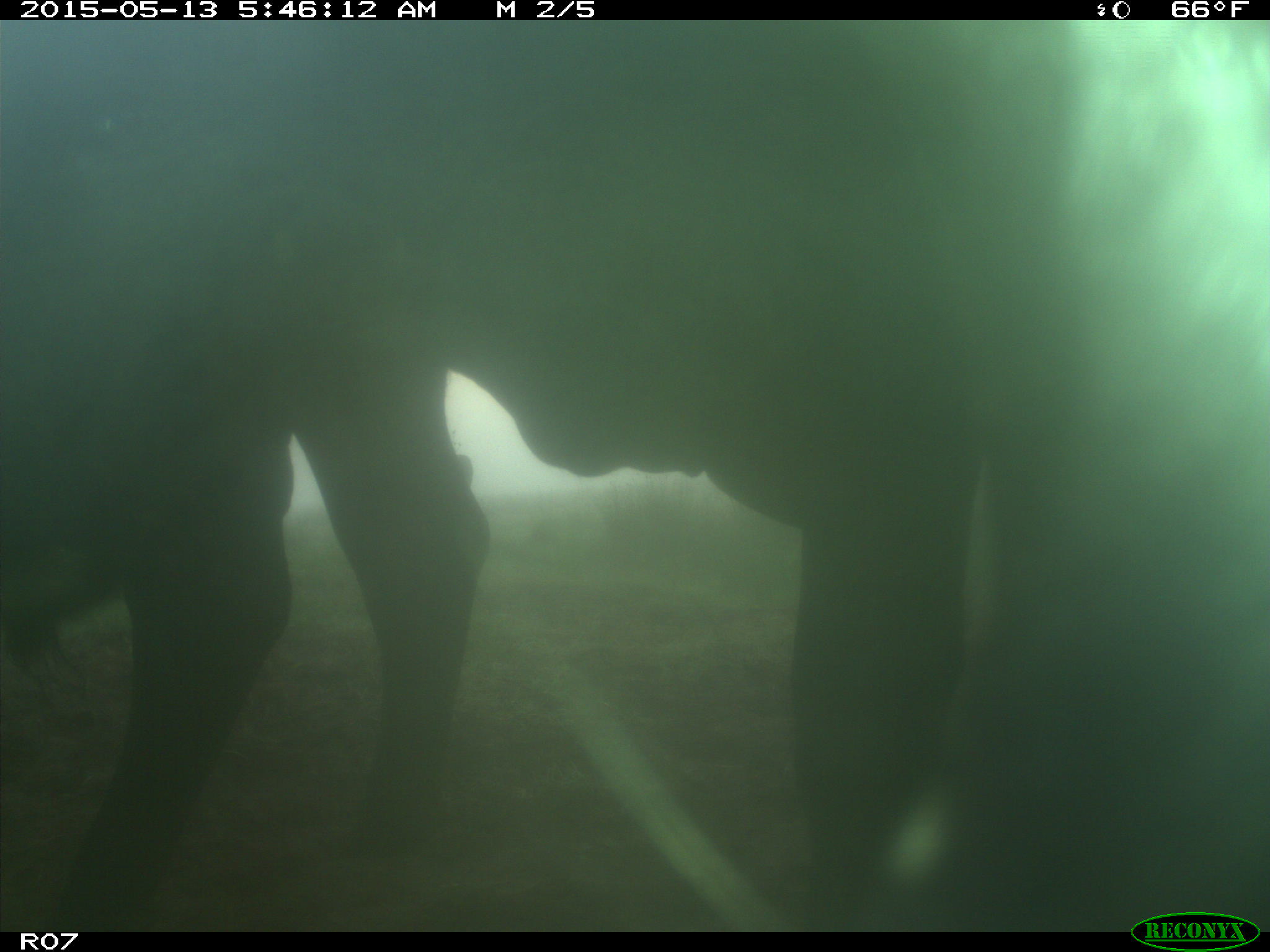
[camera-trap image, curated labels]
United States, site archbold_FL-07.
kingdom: Animalia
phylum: Chordata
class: Mammalia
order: Artiodactyla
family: Bovidae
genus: Bos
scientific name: Bos taurus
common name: domestic cow